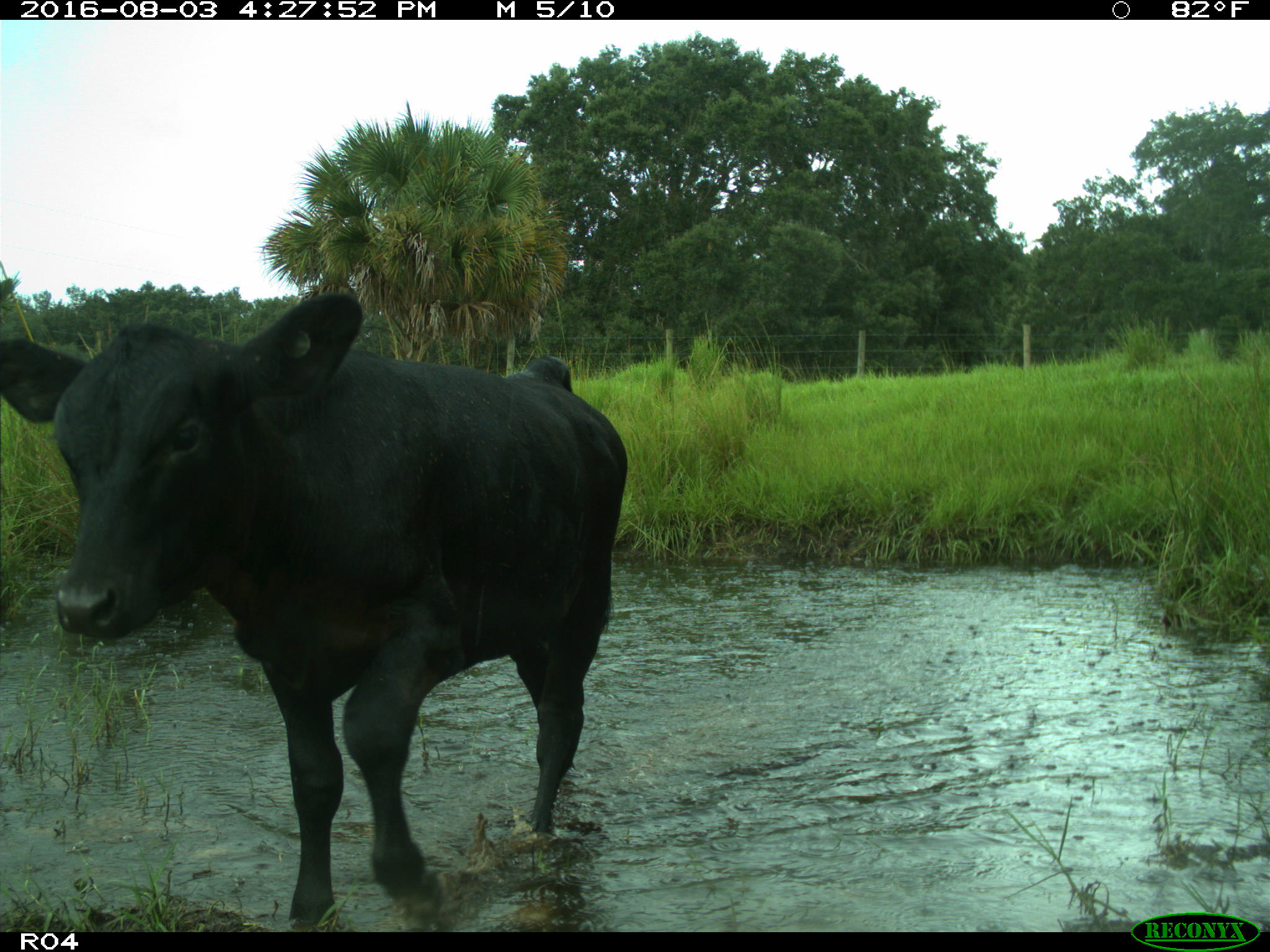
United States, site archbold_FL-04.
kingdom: Animalia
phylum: Chordata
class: Mammalia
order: Artiodactyla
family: Bovidae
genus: Bos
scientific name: Bos taurus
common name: domestic cow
Bos taurus (domestic cow).